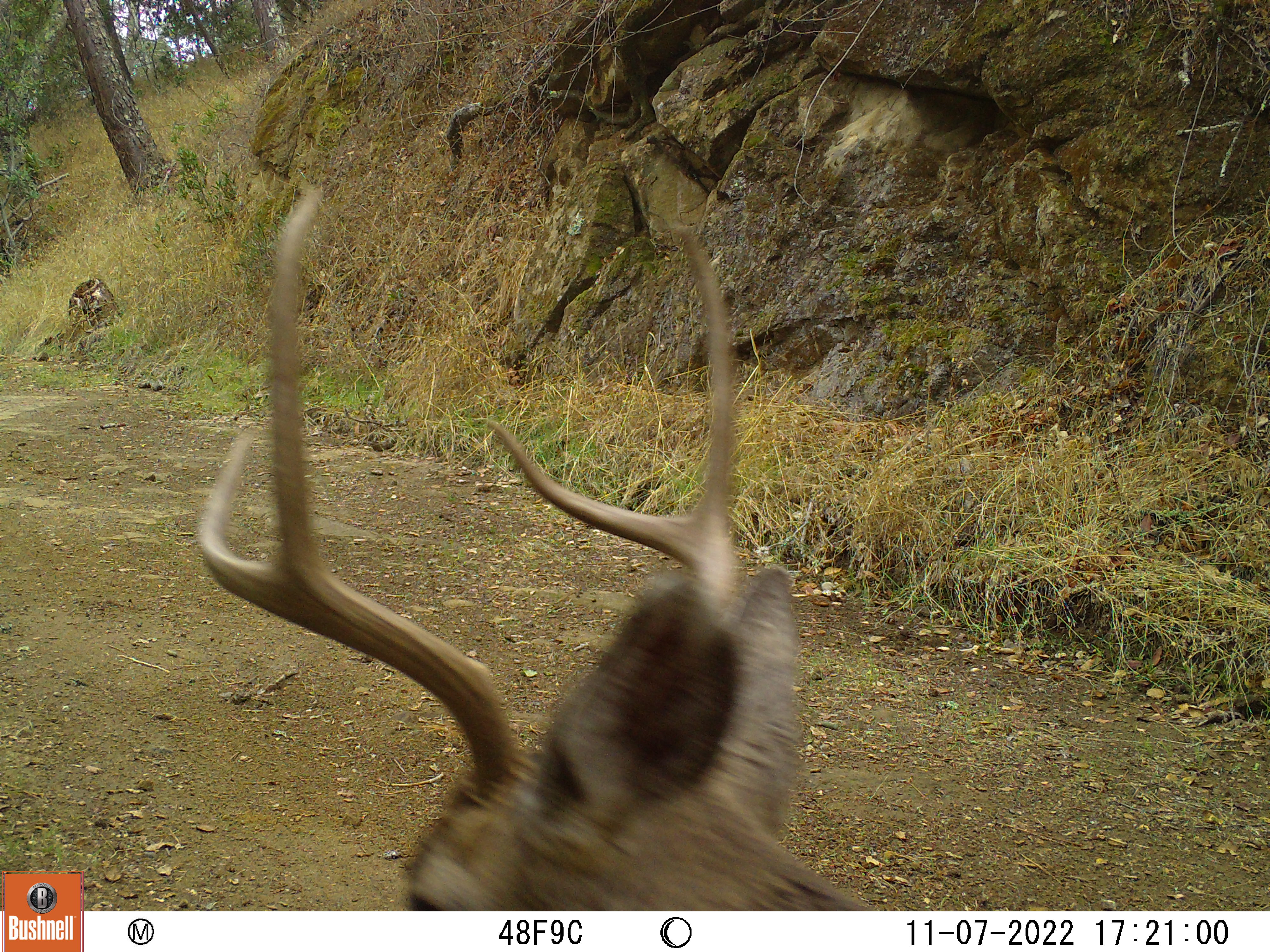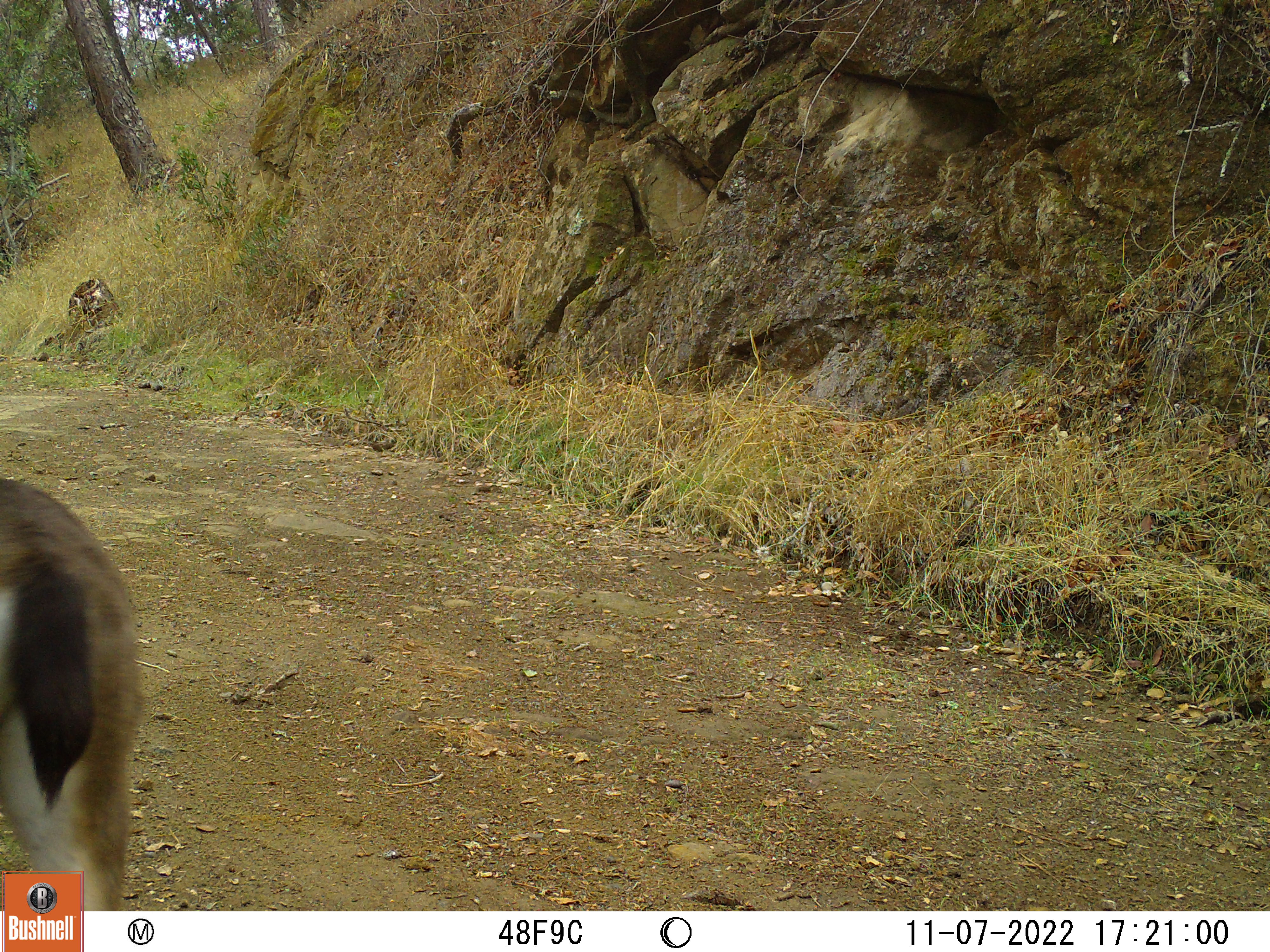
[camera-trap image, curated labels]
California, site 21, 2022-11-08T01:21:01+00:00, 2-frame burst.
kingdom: Animalia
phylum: Chordata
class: Mammalia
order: Artiodactyla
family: Cervidae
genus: Odocoileus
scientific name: Odocoileus hemionus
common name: mule deer